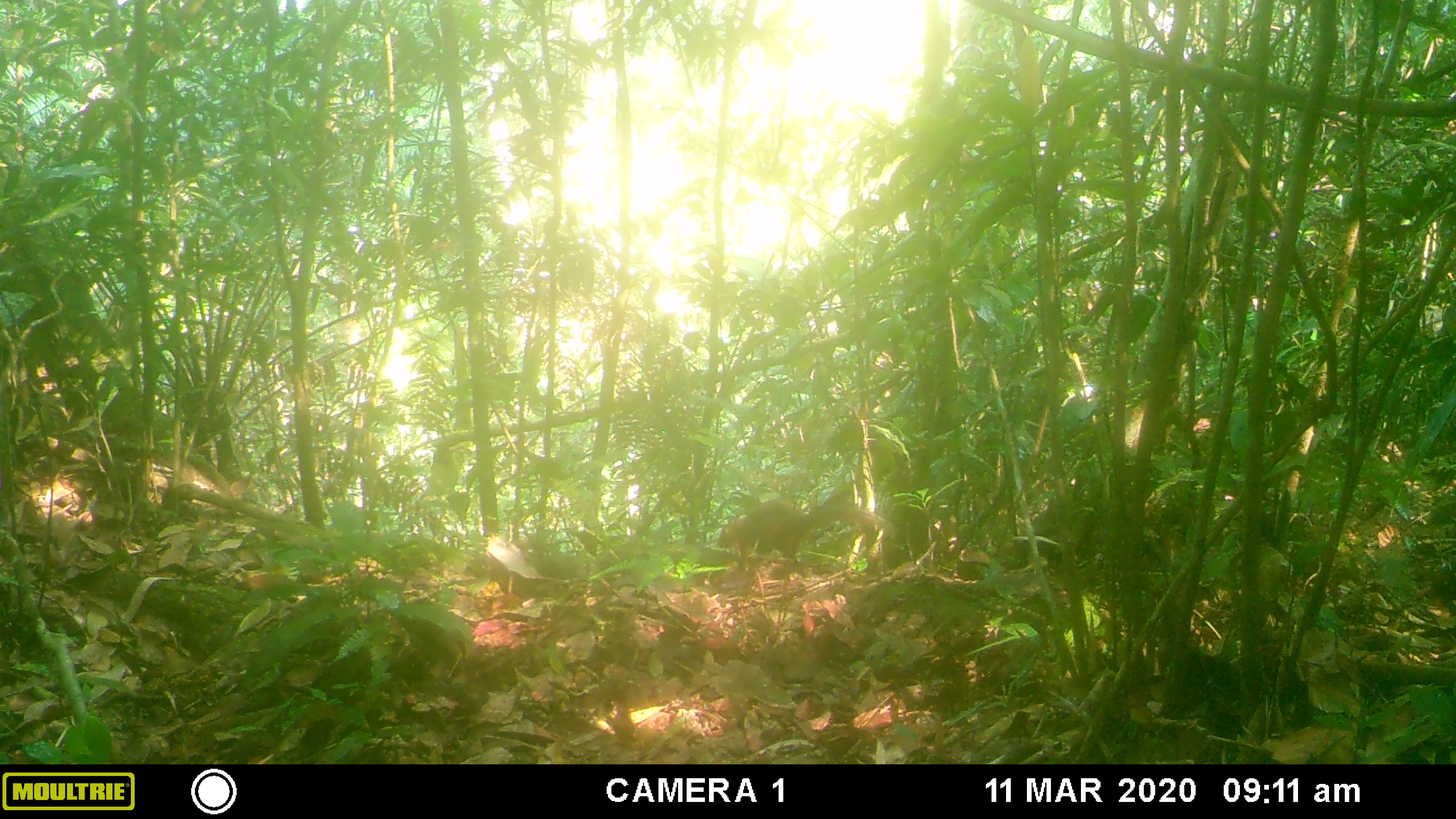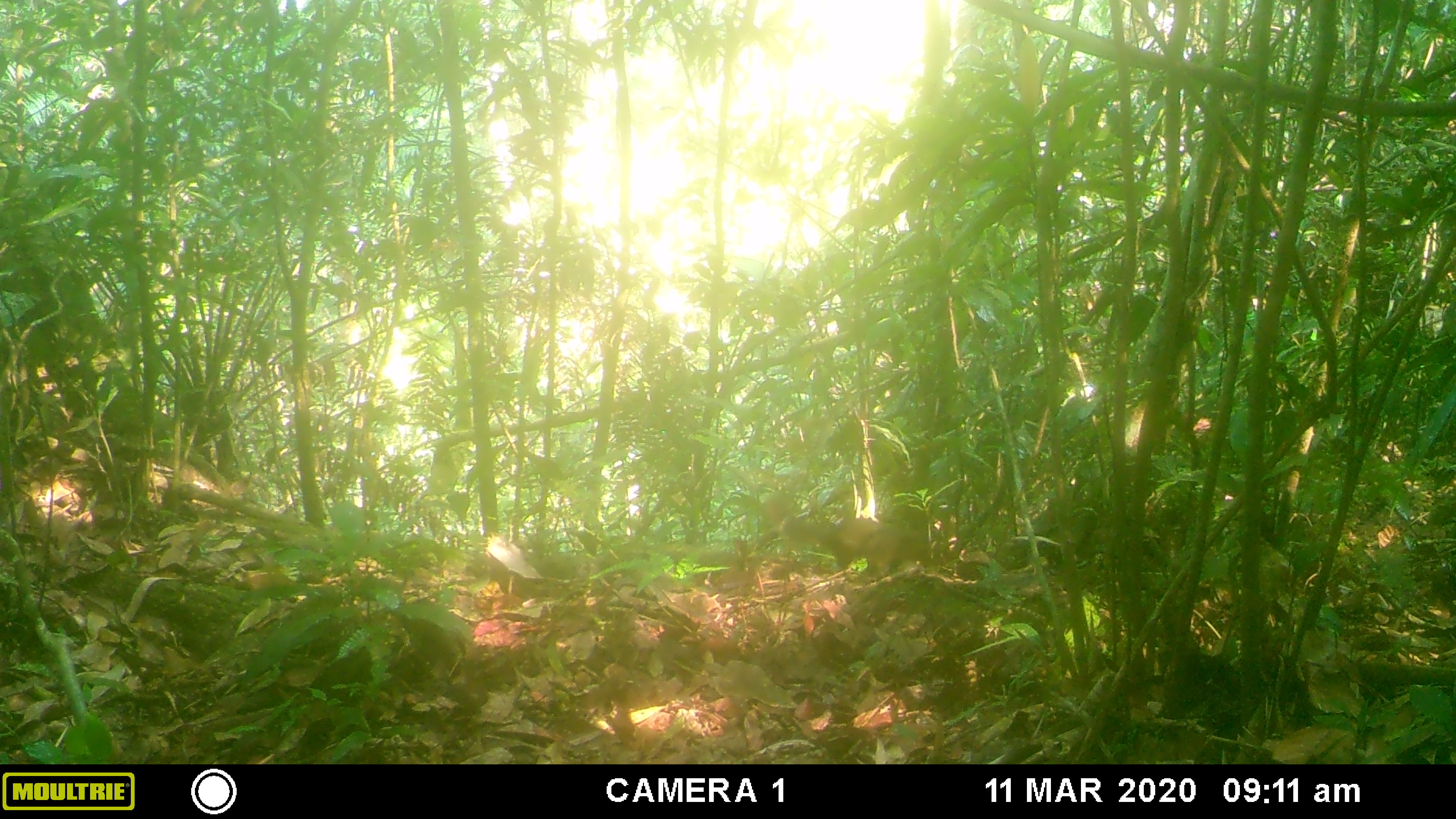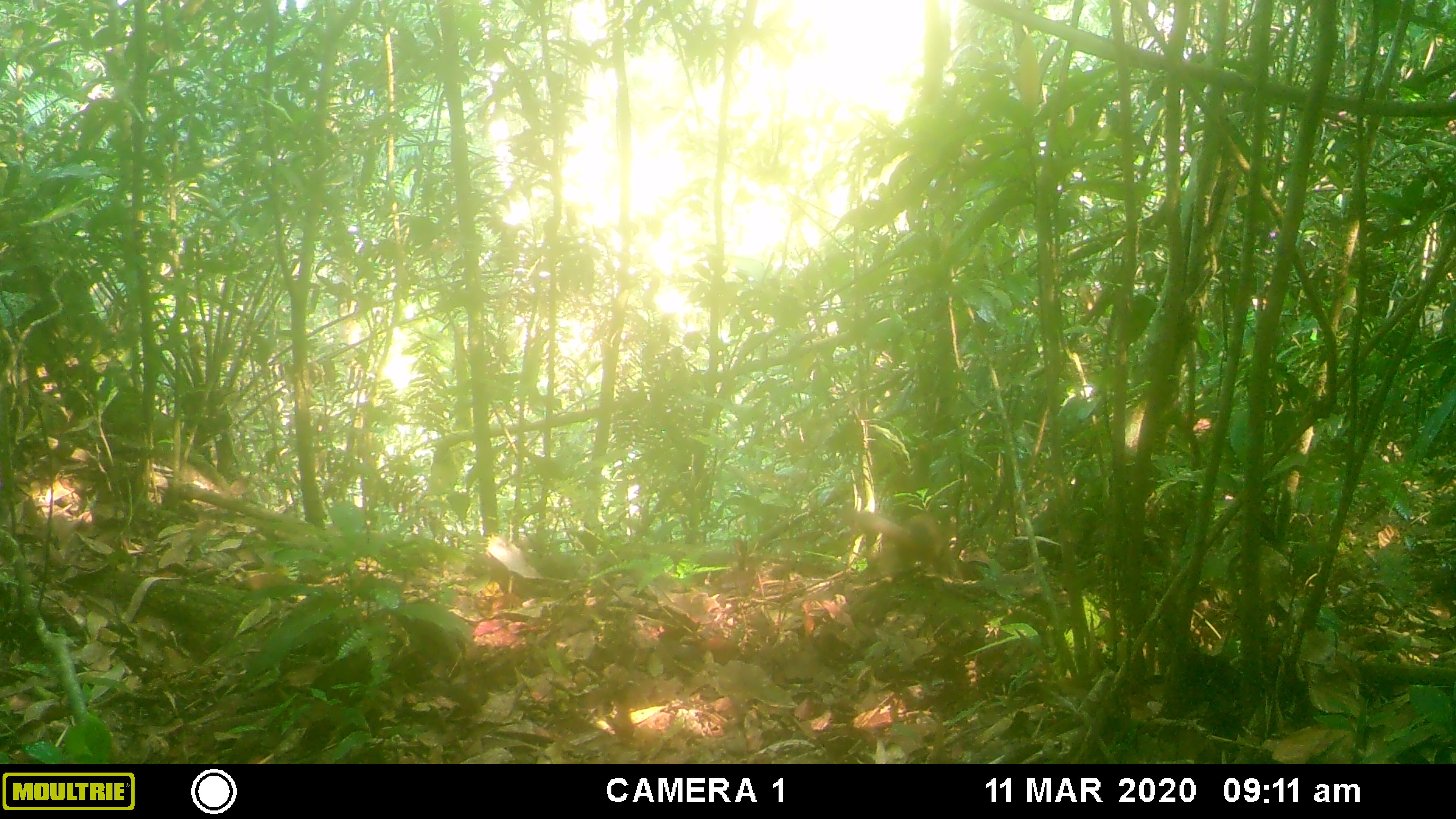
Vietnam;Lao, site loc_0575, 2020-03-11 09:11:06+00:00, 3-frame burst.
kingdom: Animalia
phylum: Chordata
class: Mammalia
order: Rodentia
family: Sciuridae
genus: Dremomys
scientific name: Dremomys rufigenis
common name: red-cheeked squirrel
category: red cheeked squirrel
Red cheeked squirrel (red-cheeked squirrel) (Dremomys rufigenis). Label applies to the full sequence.